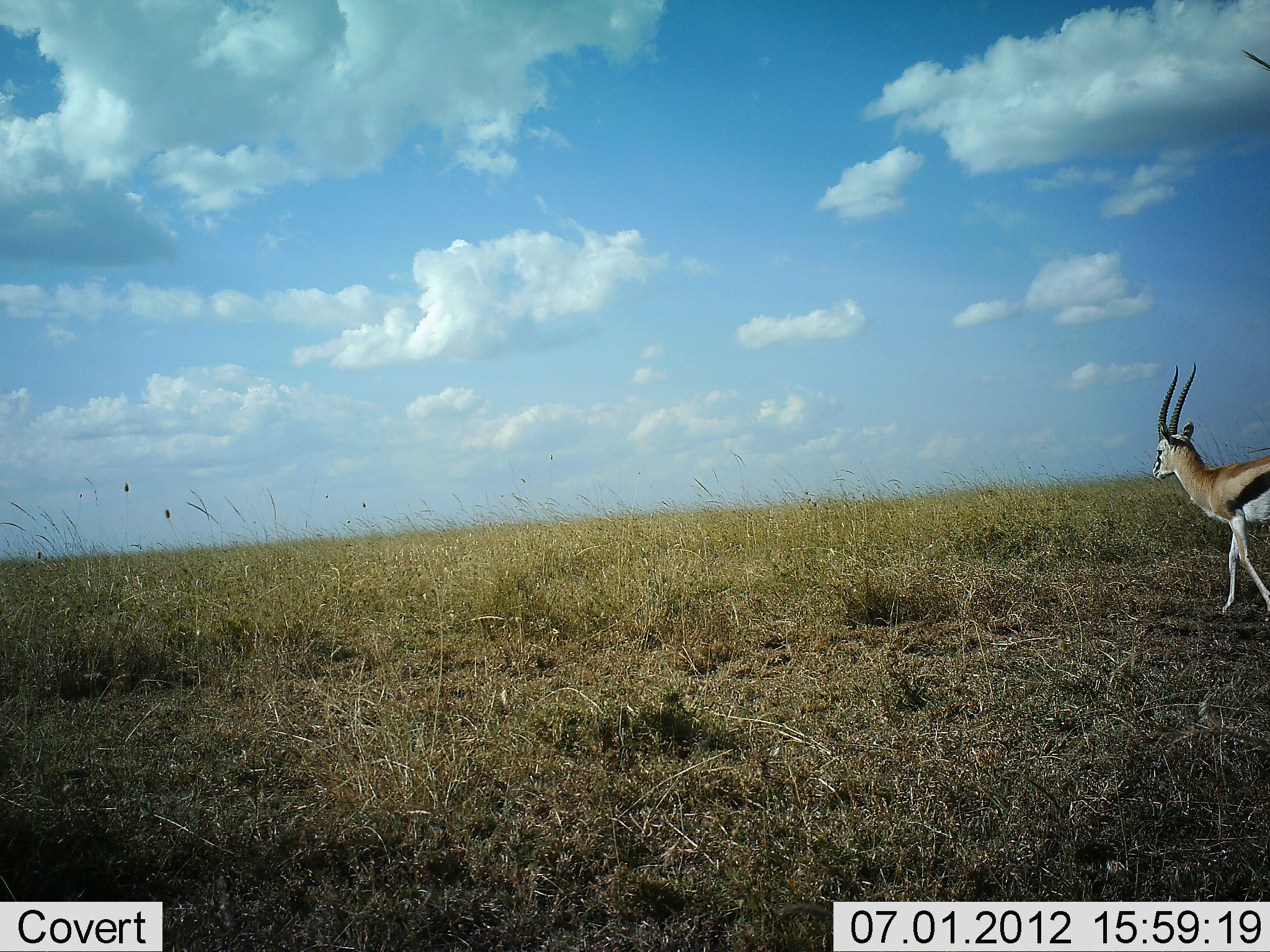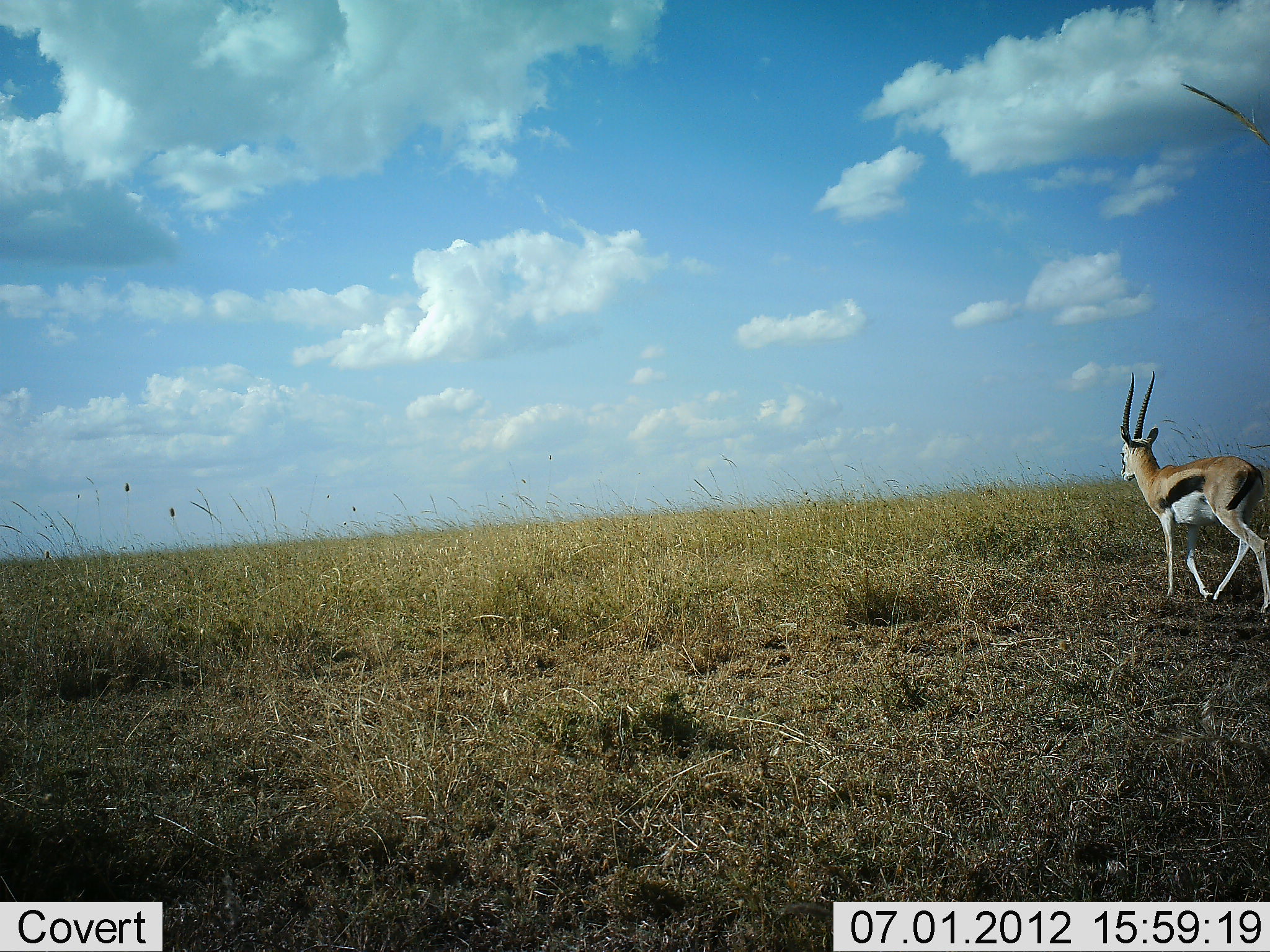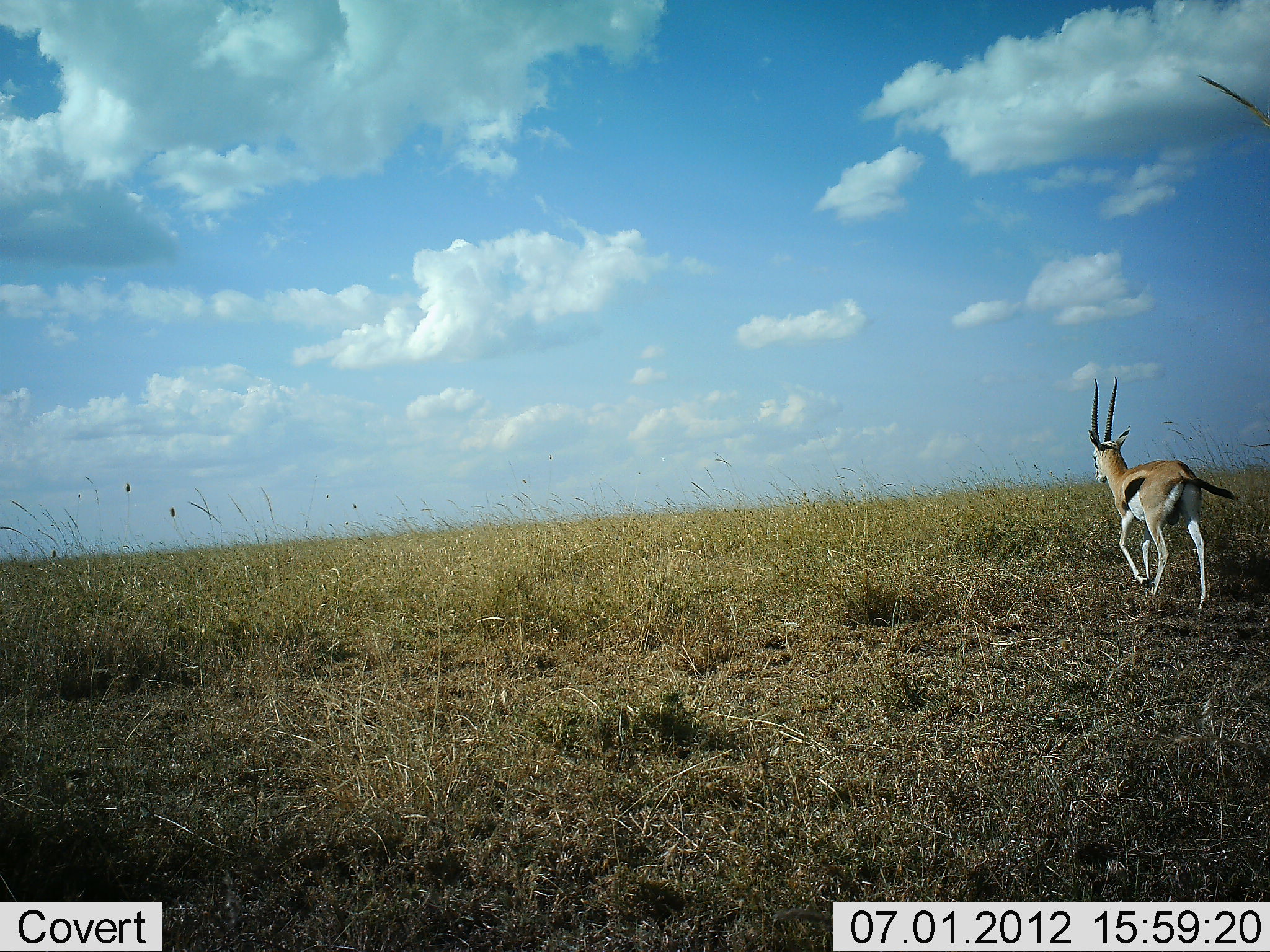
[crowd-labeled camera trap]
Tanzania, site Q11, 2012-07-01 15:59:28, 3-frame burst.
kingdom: Animalia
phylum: Chordata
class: Mammalia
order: Artiodactyla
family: Bovidae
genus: Eudorcas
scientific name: Eudorcas thomsonii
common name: thomson's gazelle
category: gazellethomsons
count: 1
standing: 30%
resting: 0%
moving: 90%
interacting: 0%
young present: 0%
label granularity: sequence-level